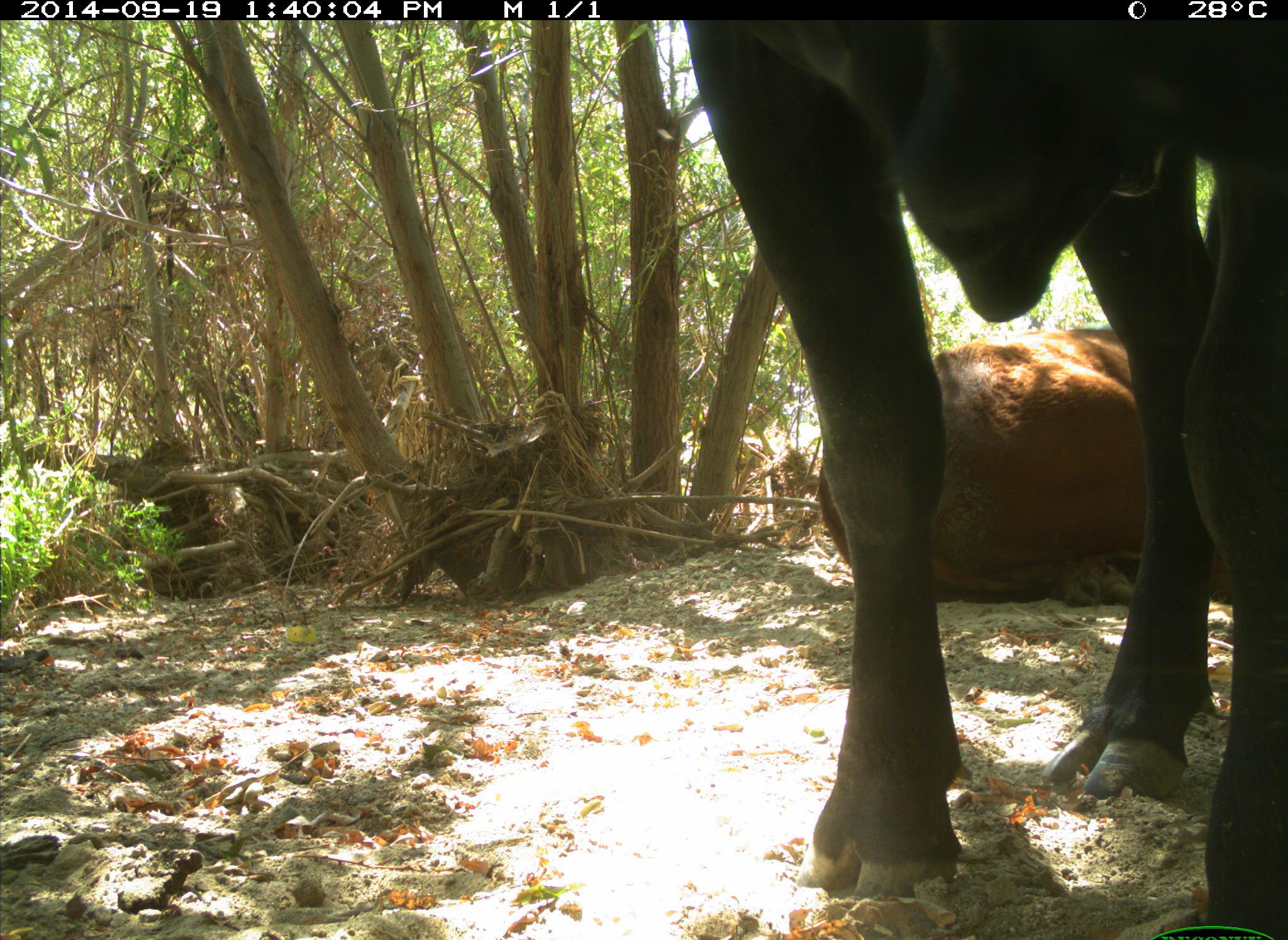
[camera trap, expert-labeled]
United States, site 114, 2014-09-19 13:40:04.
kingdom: Animalia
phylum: Chordata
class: Mammalia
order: Artiodactyla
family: Bovidae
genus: Bos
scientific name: Bos taurus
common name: cow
Cow (Bos taurus).